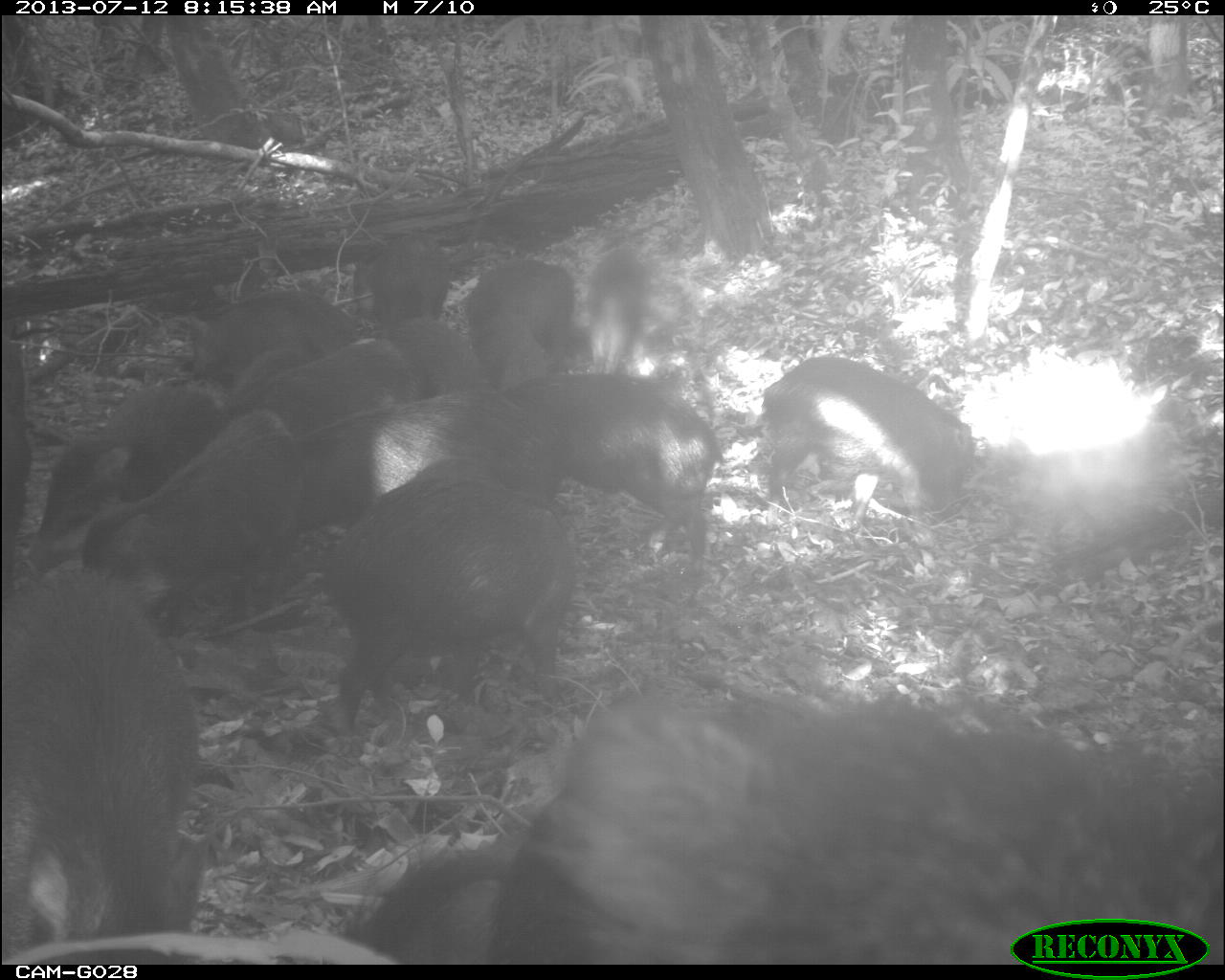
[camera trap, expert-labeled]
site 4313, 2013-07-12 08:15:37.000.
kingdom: Animalia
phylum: Chordata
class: Mammalia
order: Artiodactyla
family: Tayassuidae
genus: Tayassu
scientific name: Tayassu pecari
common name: white-lipped peccary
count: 20